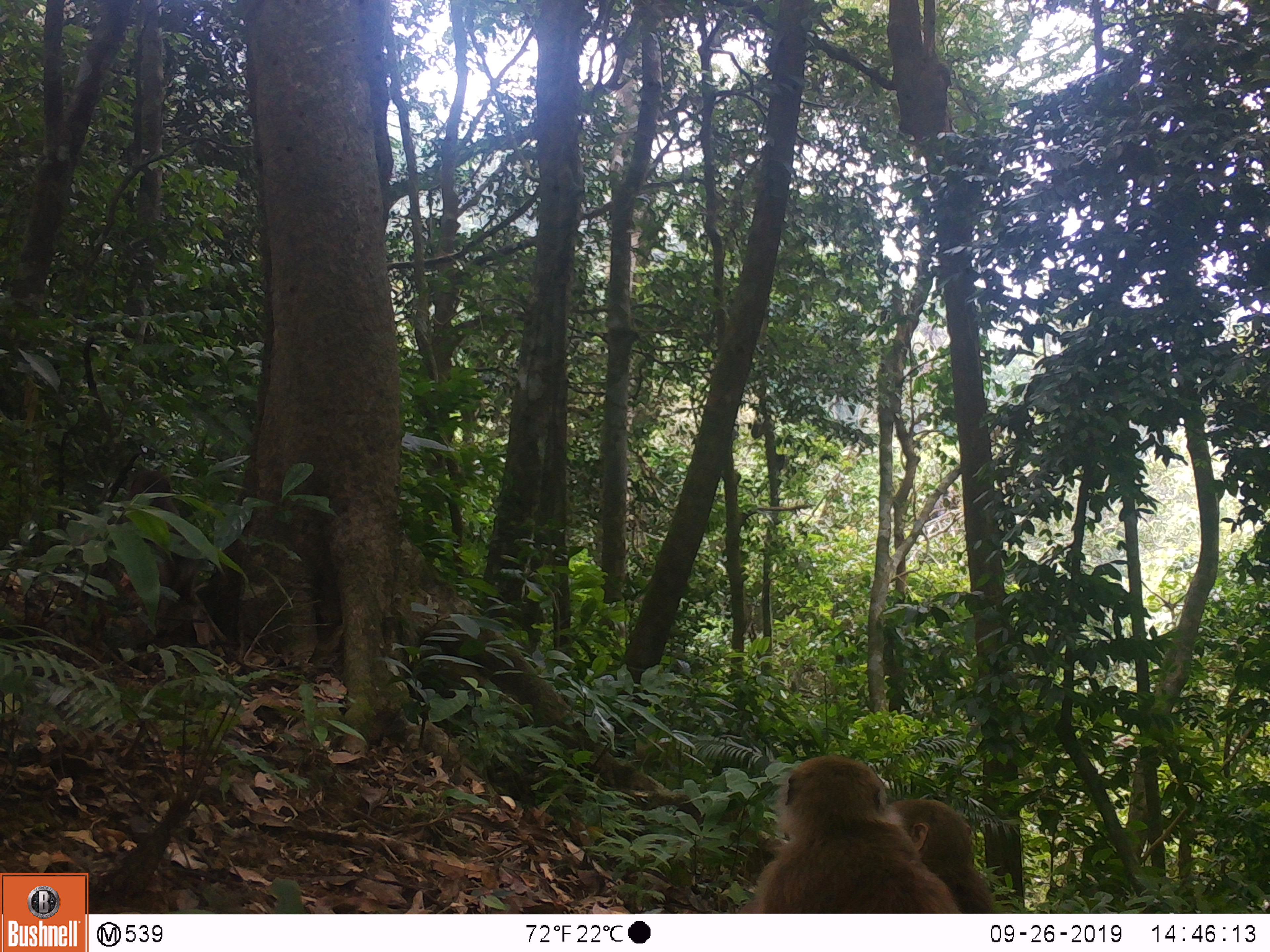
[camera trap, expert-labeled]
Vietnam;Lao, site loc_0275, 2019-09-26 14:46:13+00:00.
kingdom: Animalia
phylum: Chordata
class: Mammalia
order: Primates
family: Cercopithecidae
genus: Macaca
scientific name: Macaca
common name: macaques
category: assam or rhesus macaque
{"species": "assam or rhesus macaque (macaques) (Macaca)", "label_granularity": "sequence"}